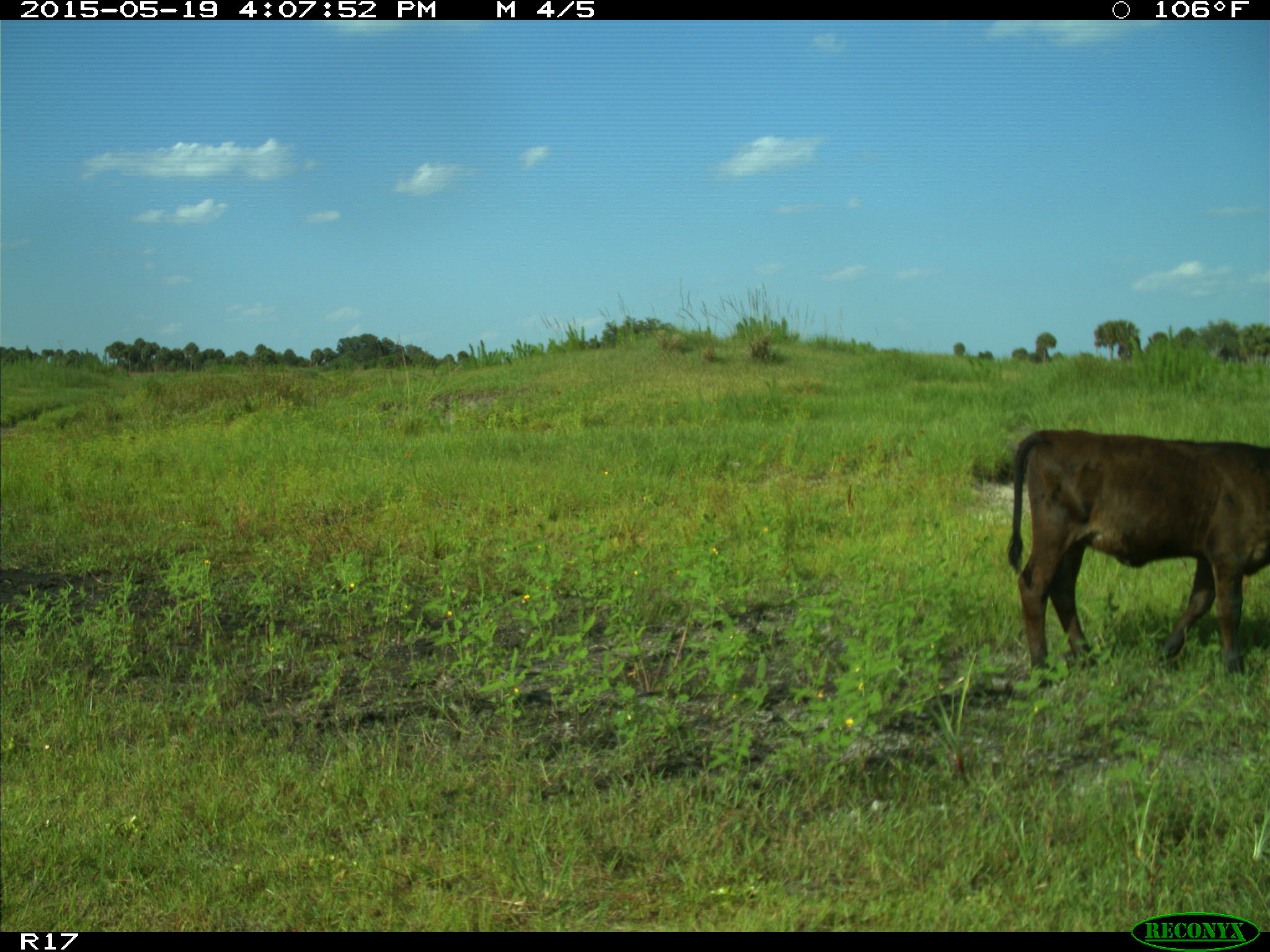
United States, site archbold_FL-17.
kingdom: Animalia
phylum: Chordata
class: Mammalia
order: Artiodactyla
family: Bovidae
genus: Bos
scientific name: Bos taurus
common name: domestic cow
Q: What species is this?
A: Bos taurus (domestic cow).